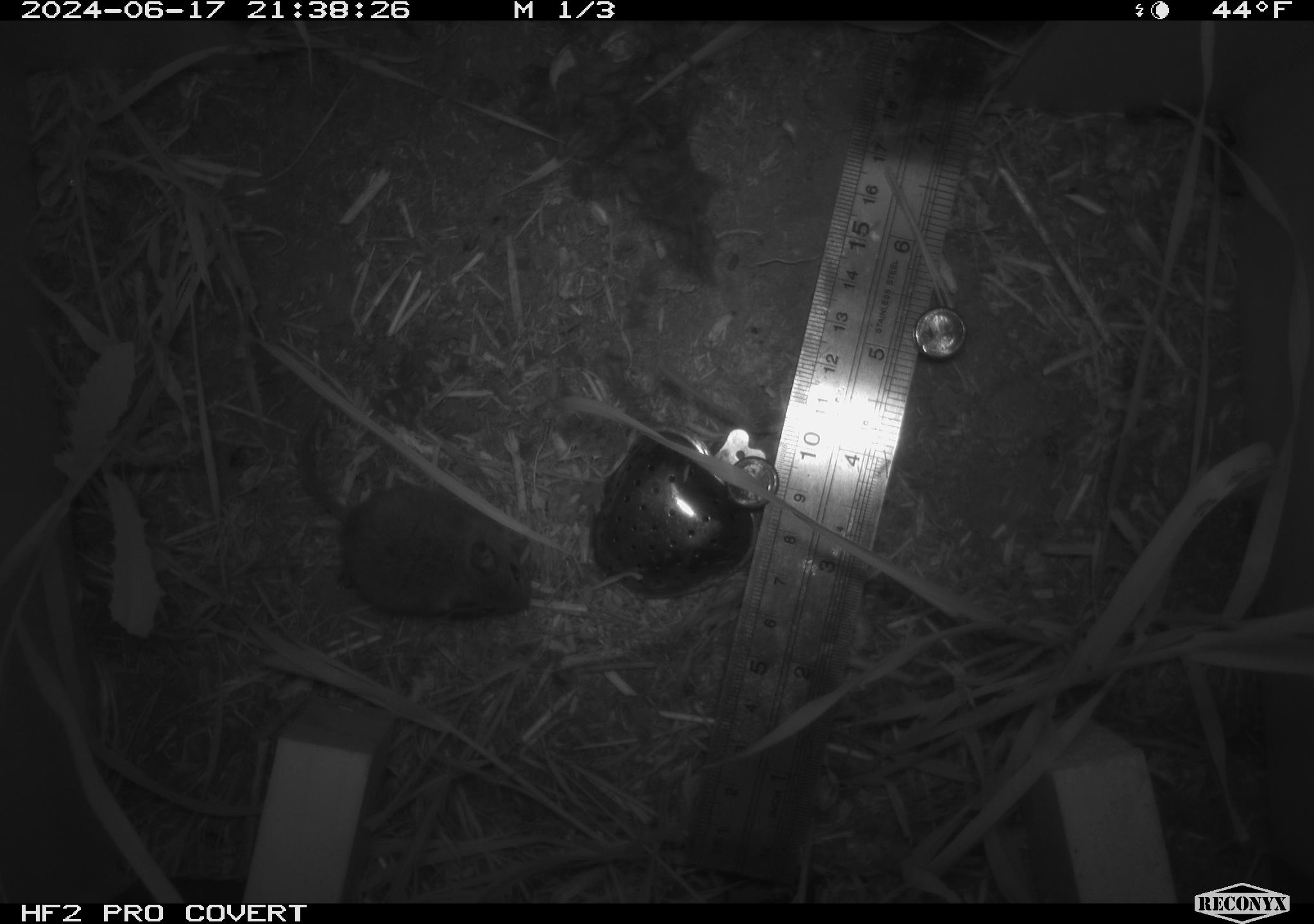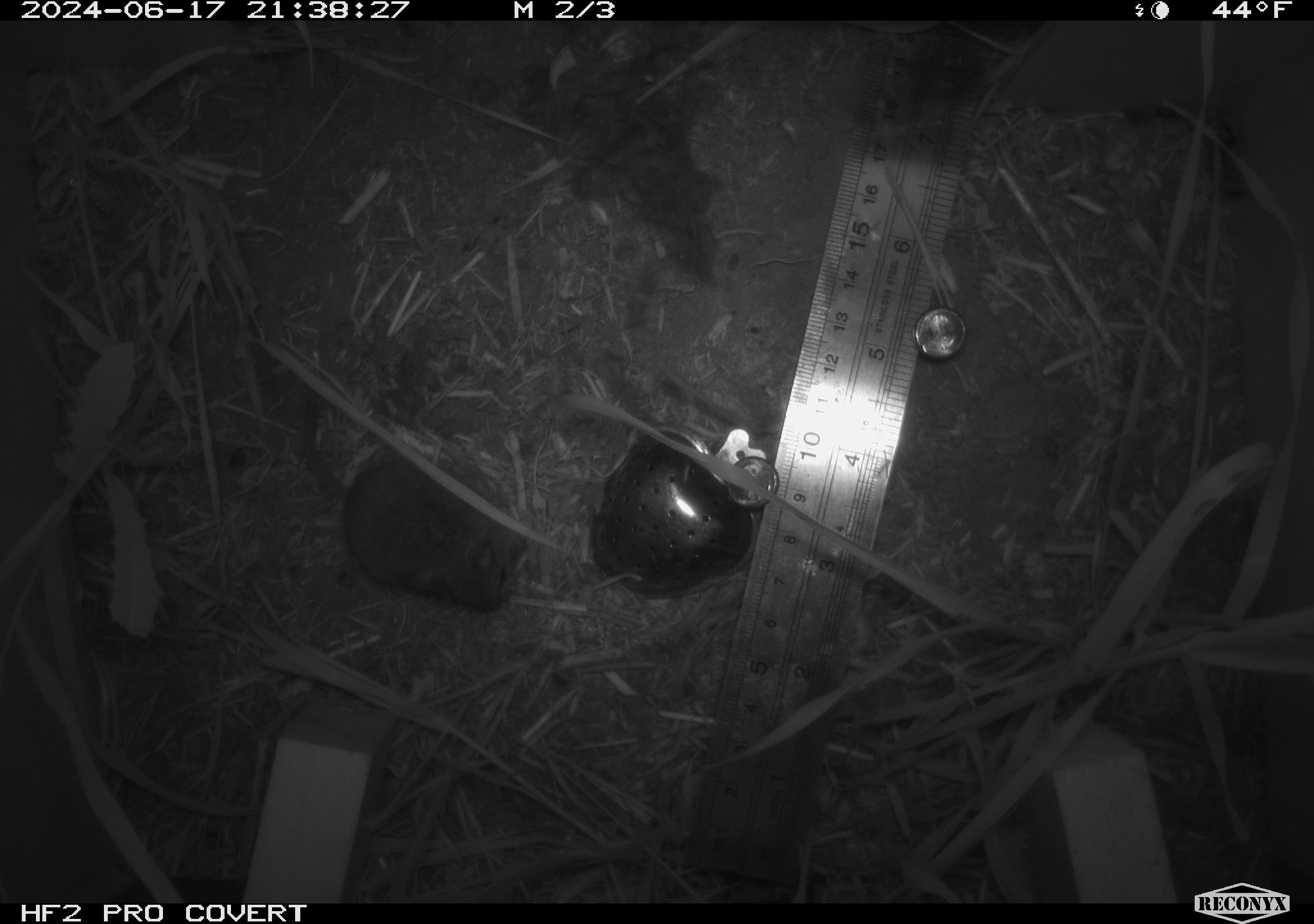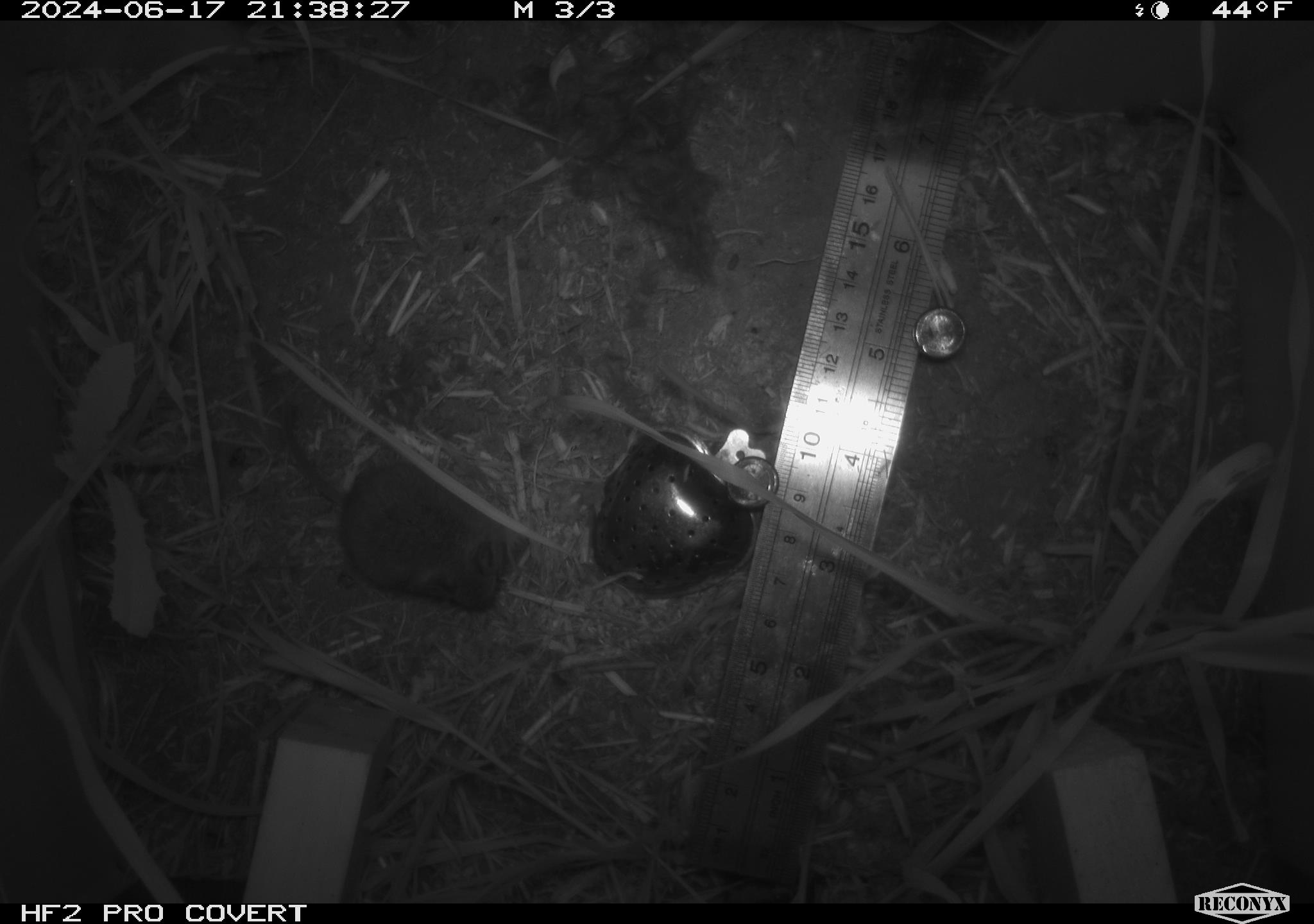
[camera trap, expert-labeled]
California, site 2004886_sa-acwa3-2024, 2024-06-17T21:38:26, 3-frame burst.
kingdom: Animalia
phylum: Chordata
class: Mammalia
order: Rodentia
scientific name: Rodentia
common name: mouse species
Mouse species (Rodentia).